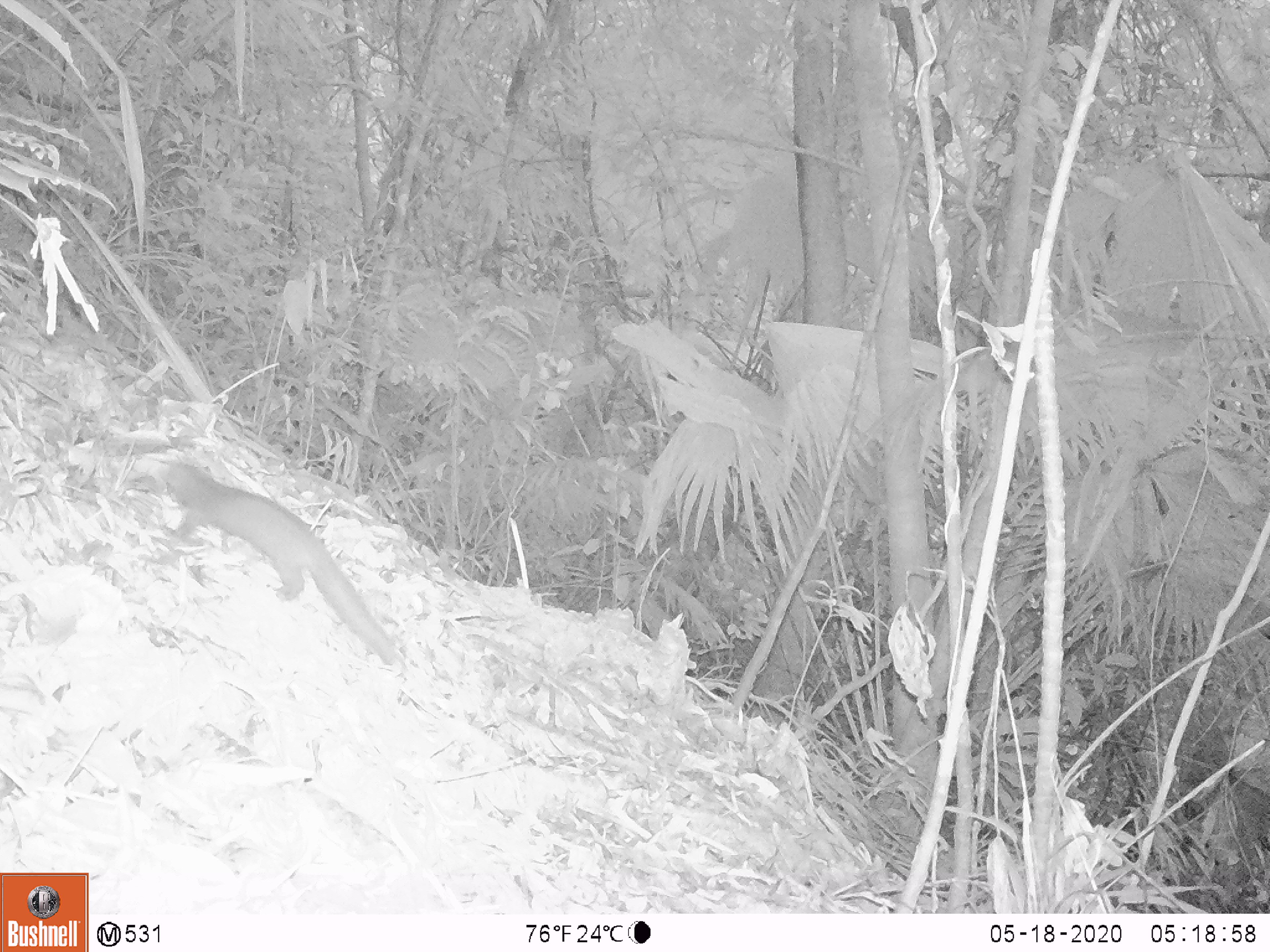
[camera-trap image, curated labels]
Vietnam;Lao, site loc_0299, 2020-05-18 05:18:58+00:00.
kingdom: Animalia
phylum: Chordata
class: Mammalia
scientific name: Mammalia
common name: mammal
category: unidentified small mammal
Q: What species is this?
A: Unidentified small mammal (mammal) (Mammalia).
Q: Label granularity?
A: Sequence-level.